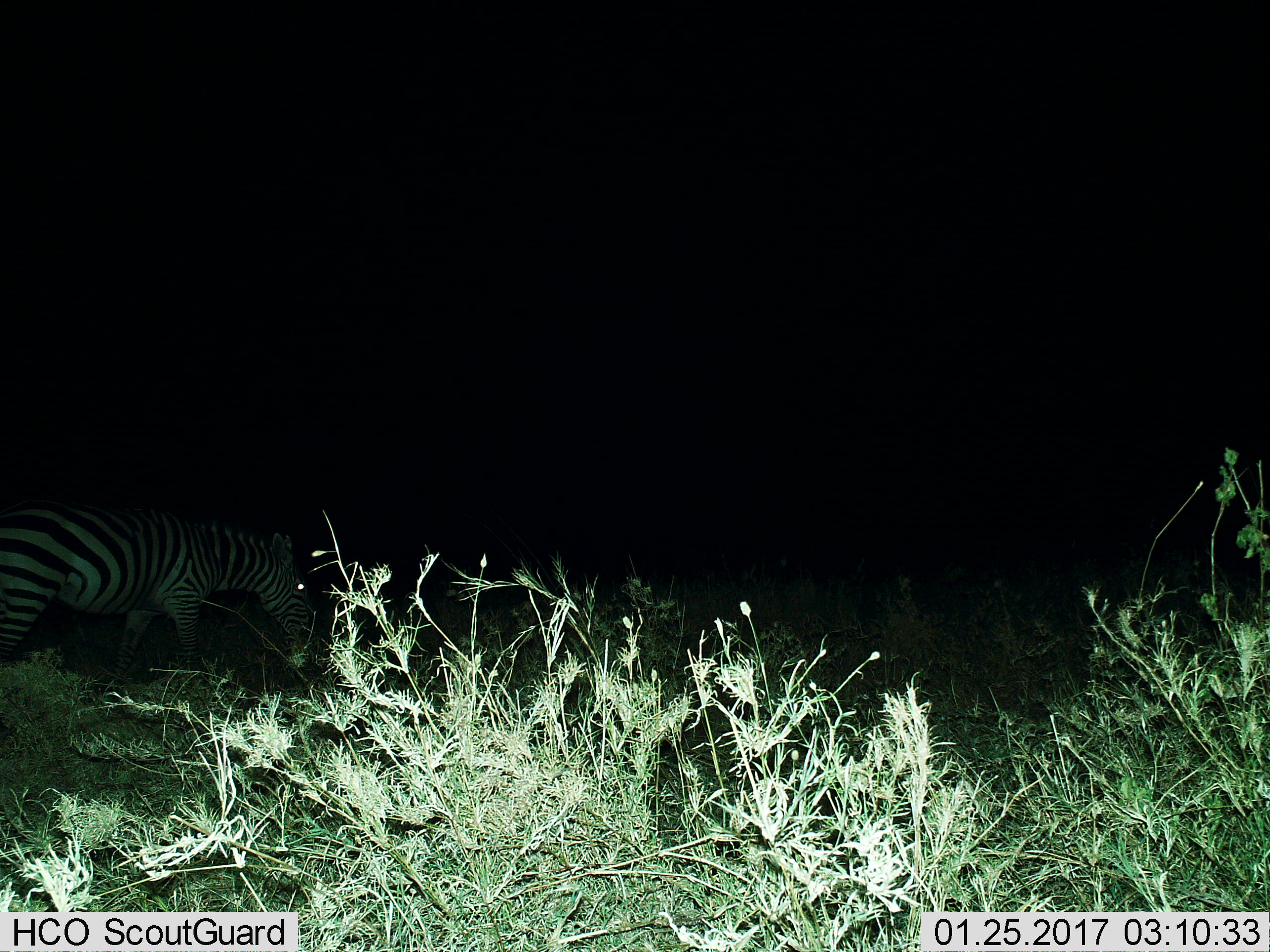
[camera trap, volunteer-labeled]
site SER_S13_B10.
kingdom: Animalia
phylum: Chordata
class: Mammalia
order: Perissodactyla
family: Equidae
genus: Equus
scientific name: Equus quagga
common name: plains zebra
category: zebraplains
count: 1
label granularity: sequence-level